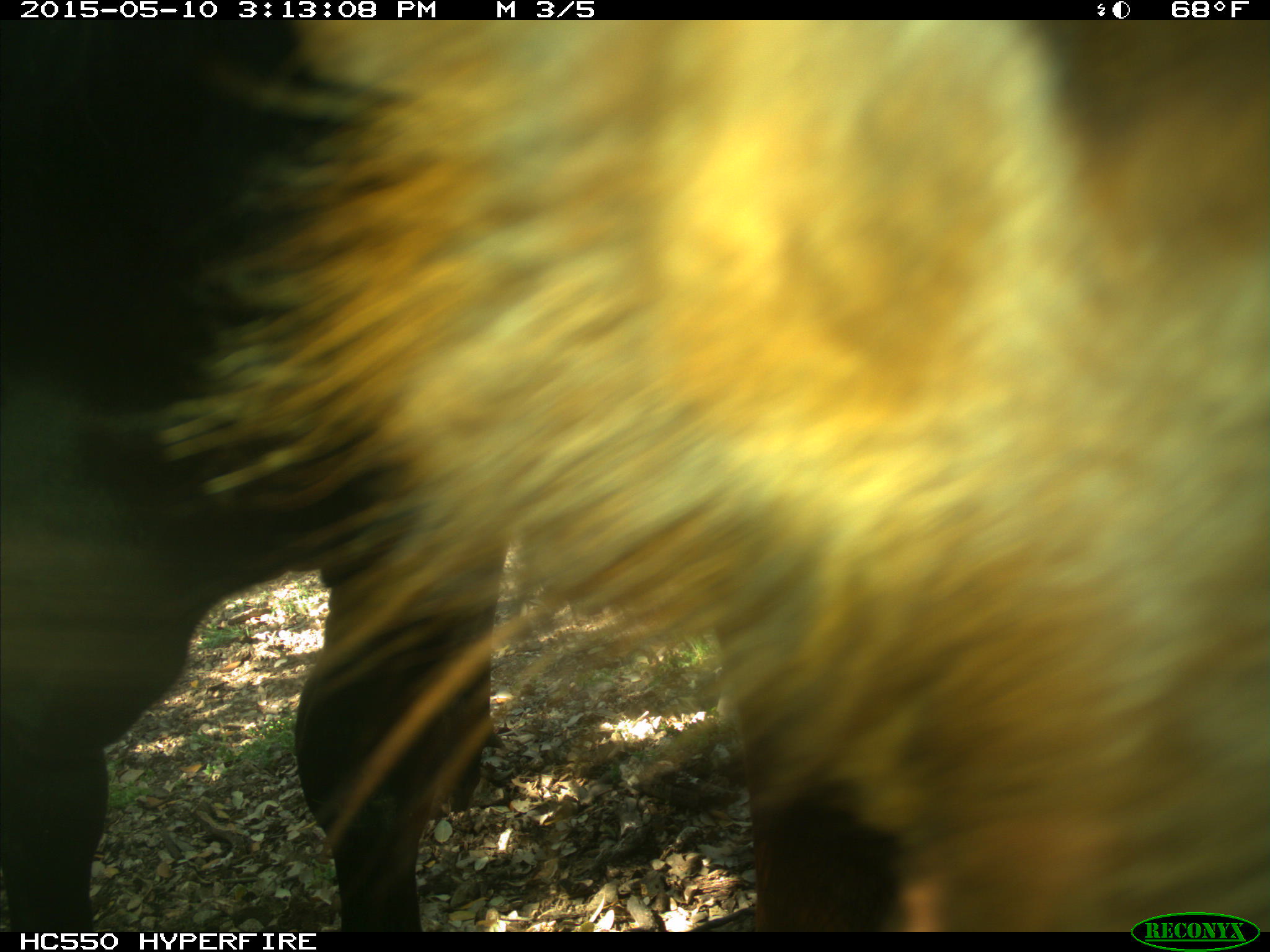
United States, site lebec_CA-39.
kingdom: Animalia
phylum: Chordata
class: Mammalia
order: Artiodactyla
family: Bovidae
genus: Bos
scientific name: Bos taurus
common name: domestic cow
Bos taurus (domestic cow).